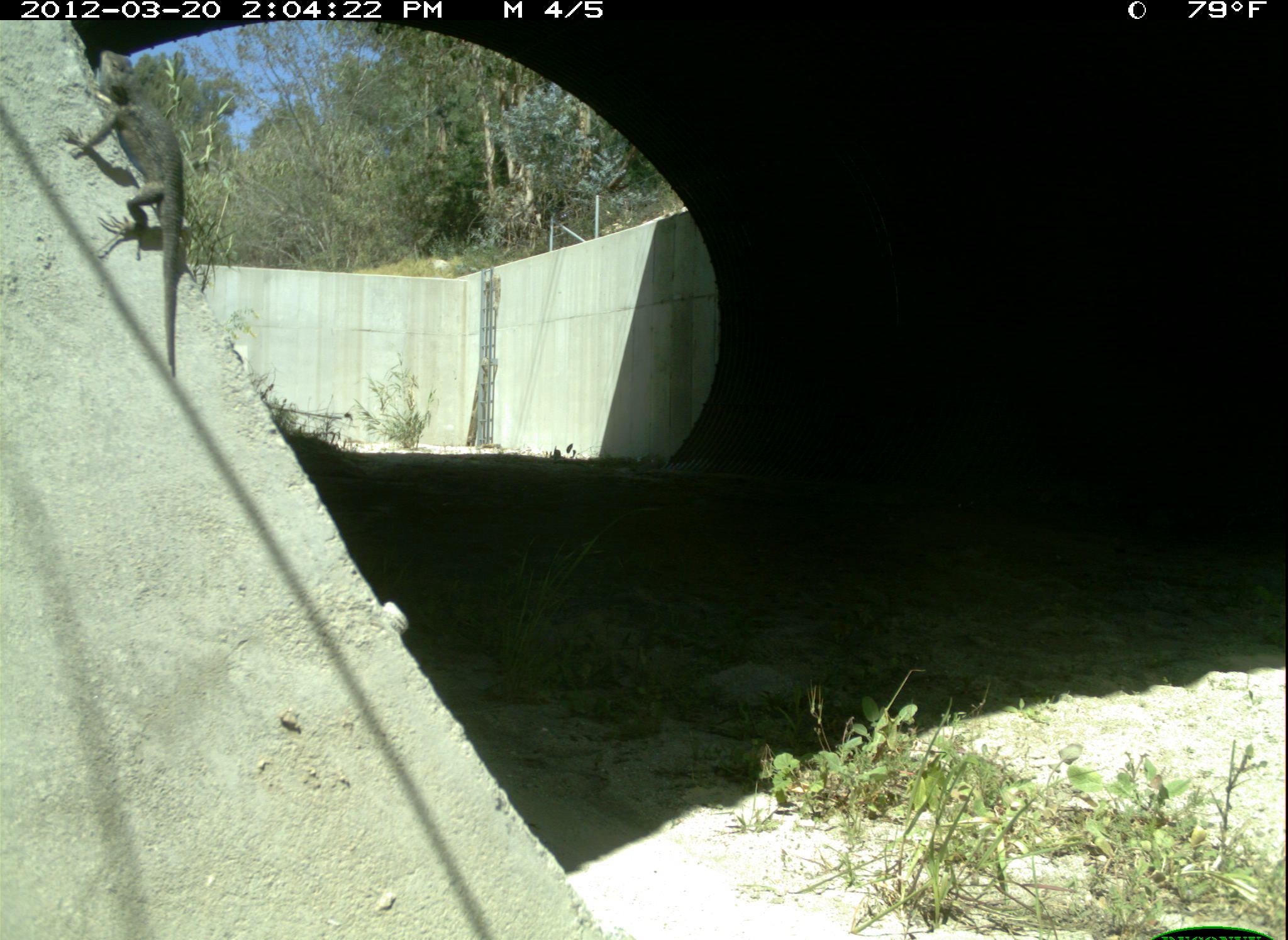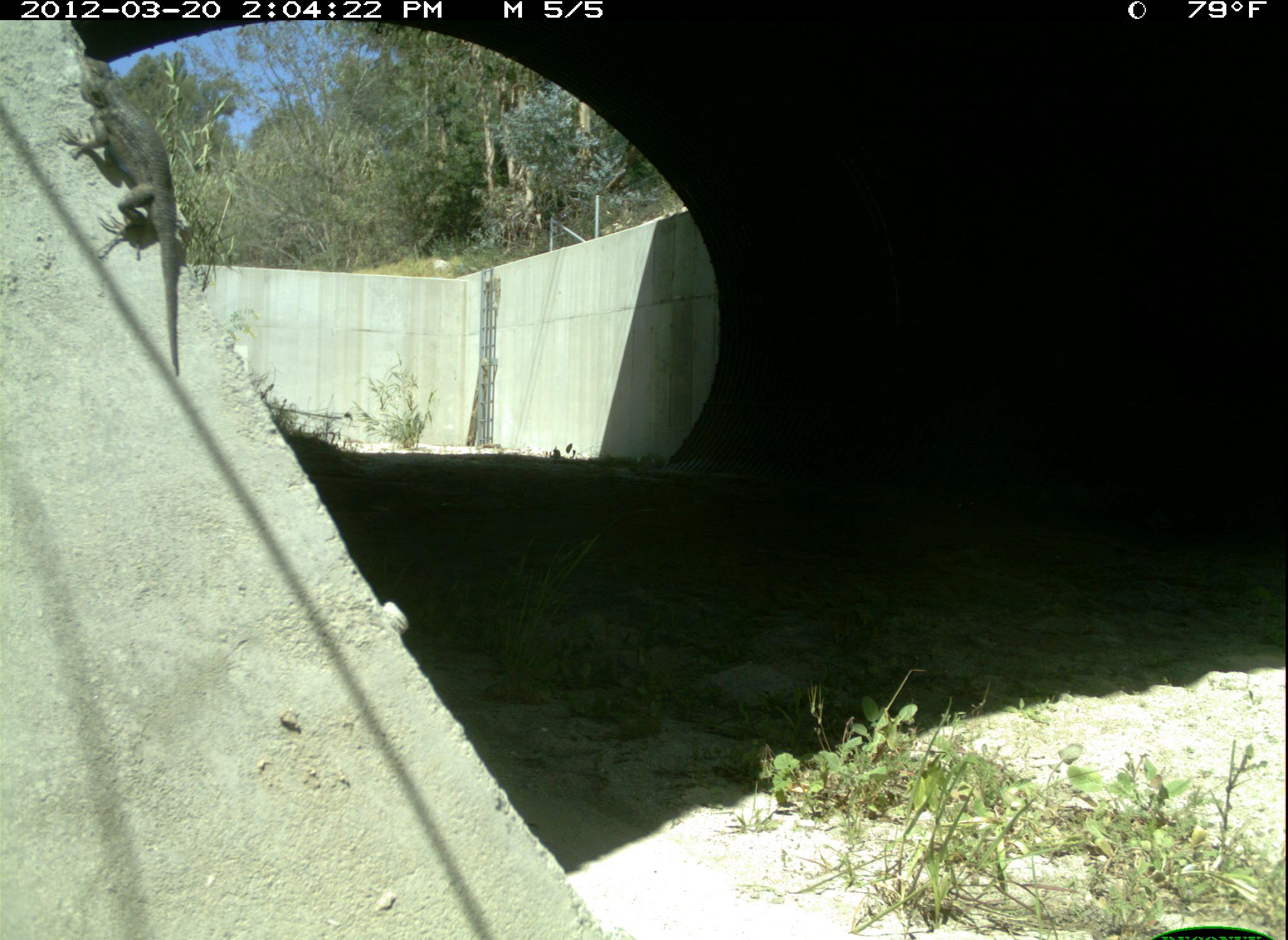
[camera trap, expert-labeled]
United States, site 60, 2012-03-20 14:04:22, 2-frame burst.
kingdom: Animalia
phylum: Chordata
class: Reptilia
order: Squamata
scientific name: Squamata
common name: lizard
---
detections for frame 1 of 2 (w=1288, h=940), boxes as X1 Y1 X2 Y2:
lizard: 54 48 186 368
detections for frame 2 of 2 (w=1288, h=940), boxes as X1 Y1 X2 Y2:
lizard: 56 54 181 369